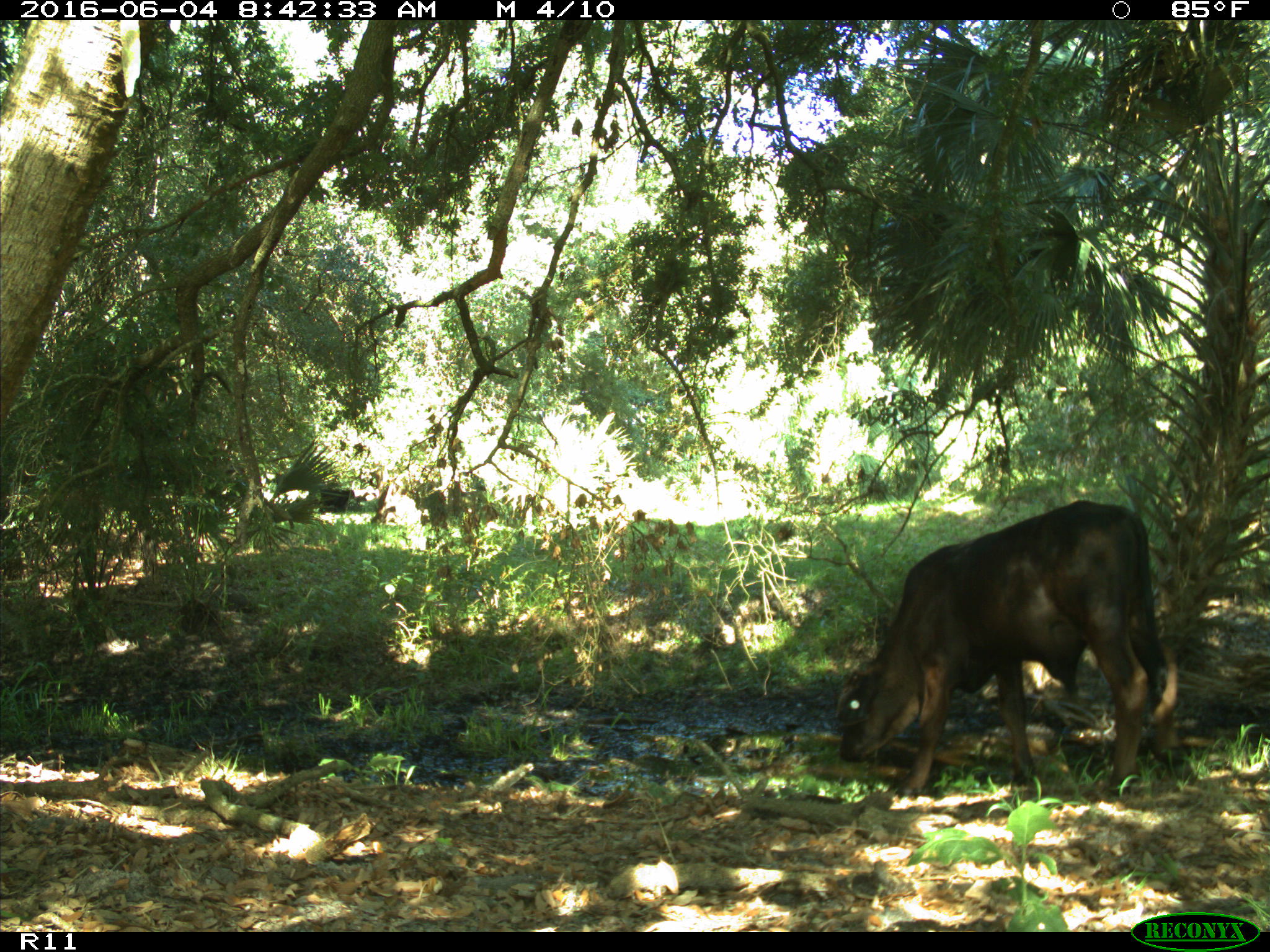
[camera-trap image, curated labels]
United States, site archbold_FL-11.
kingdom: Animalia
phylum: Chordata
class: Mammalia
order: Artiodactyla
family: Bovidae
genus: Bos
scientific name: Bos taurus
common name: domestic cow